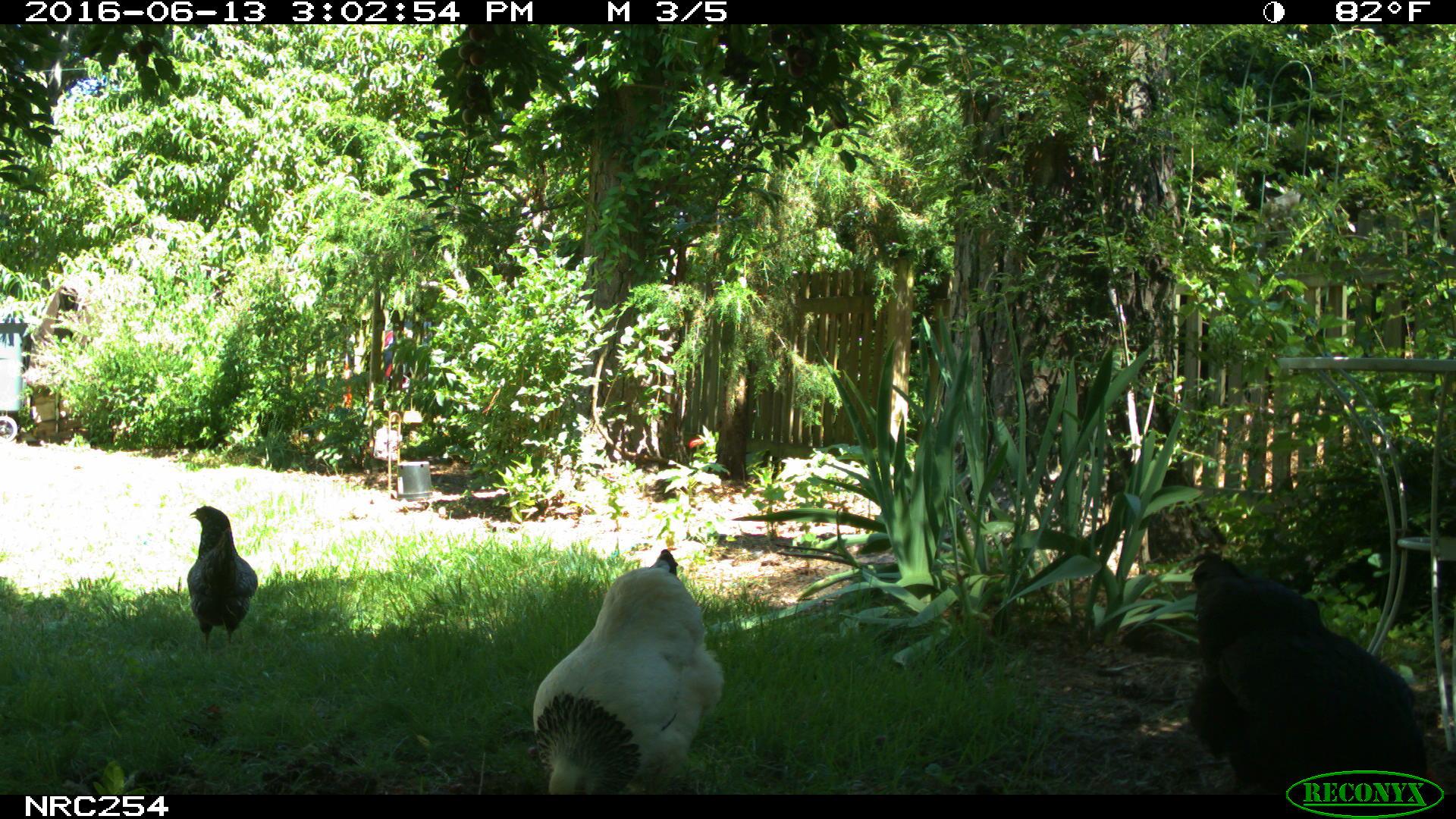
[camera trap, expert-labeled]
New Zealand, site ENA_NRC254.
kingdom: Animalia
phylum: Chordata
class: Aves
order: Galliformes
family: Phasianidae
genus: Gallus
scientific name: Gallus gallus domesticus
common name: chicken